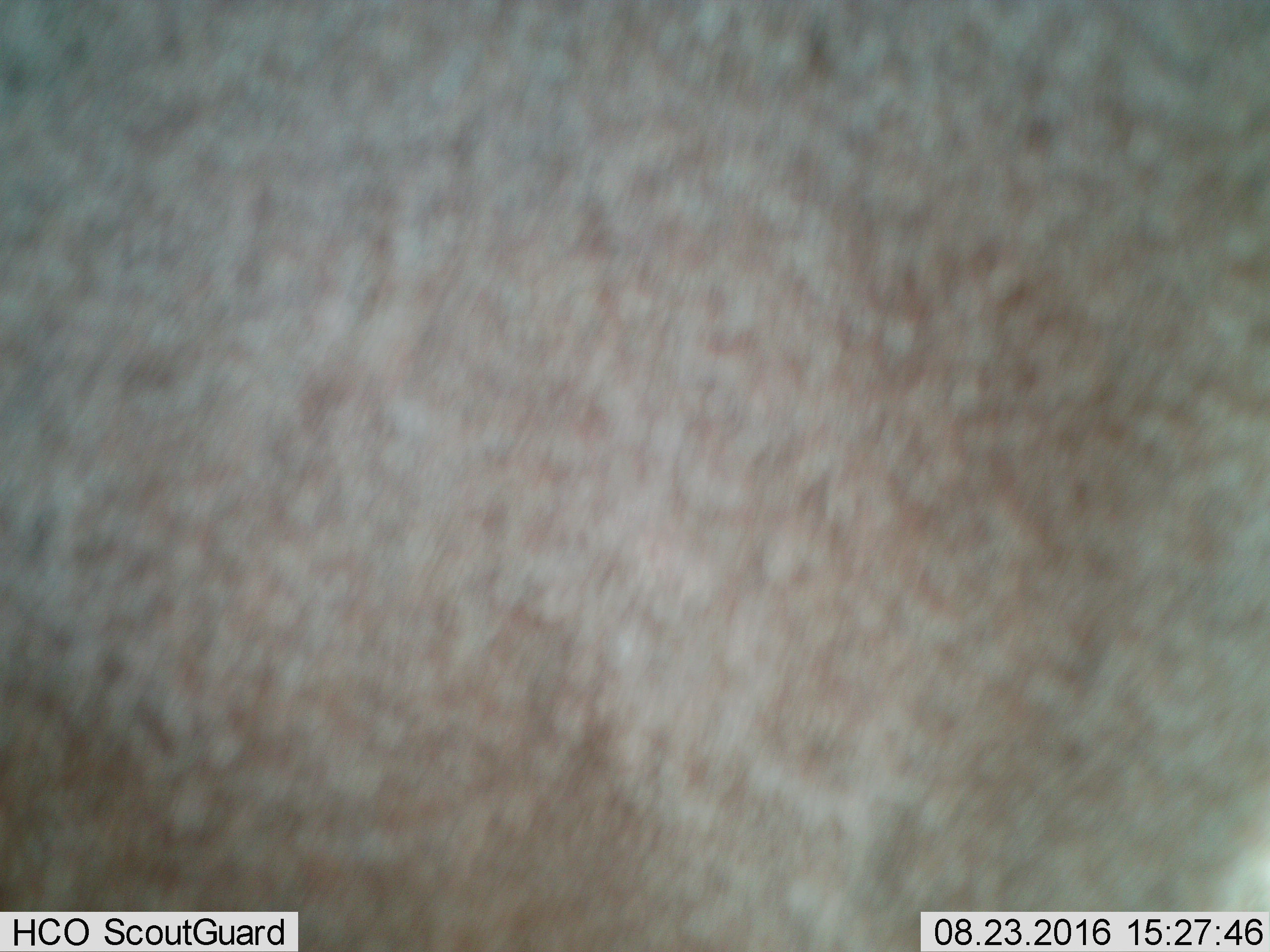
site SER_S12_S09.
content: unidentified animal